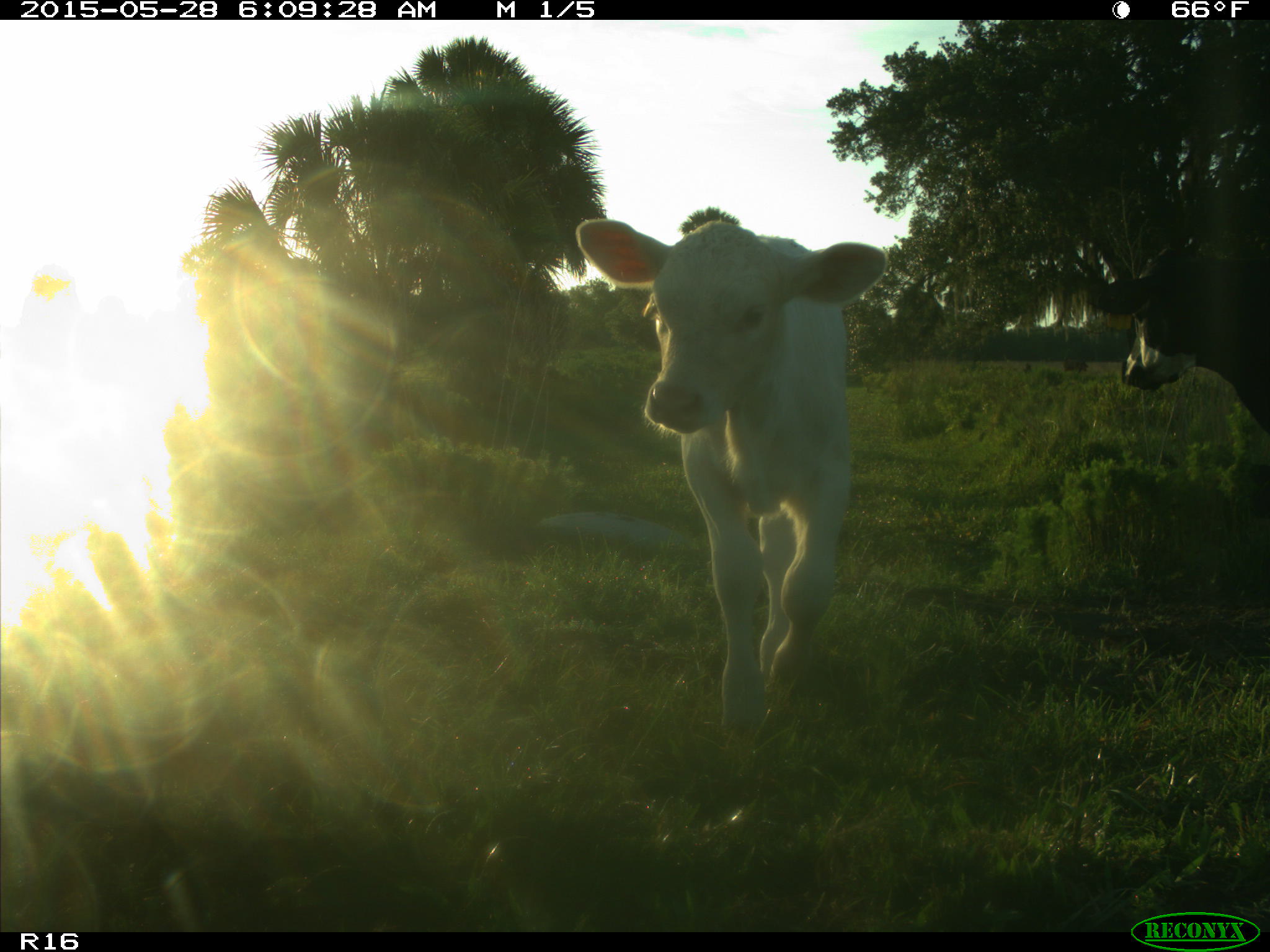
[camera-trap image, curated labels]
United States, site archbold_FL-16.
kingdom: Animalia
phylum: Chordata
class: Mammalia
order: Artiodactyla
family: Bovidae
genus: Bos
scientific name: Bos taurus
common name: domestic cow